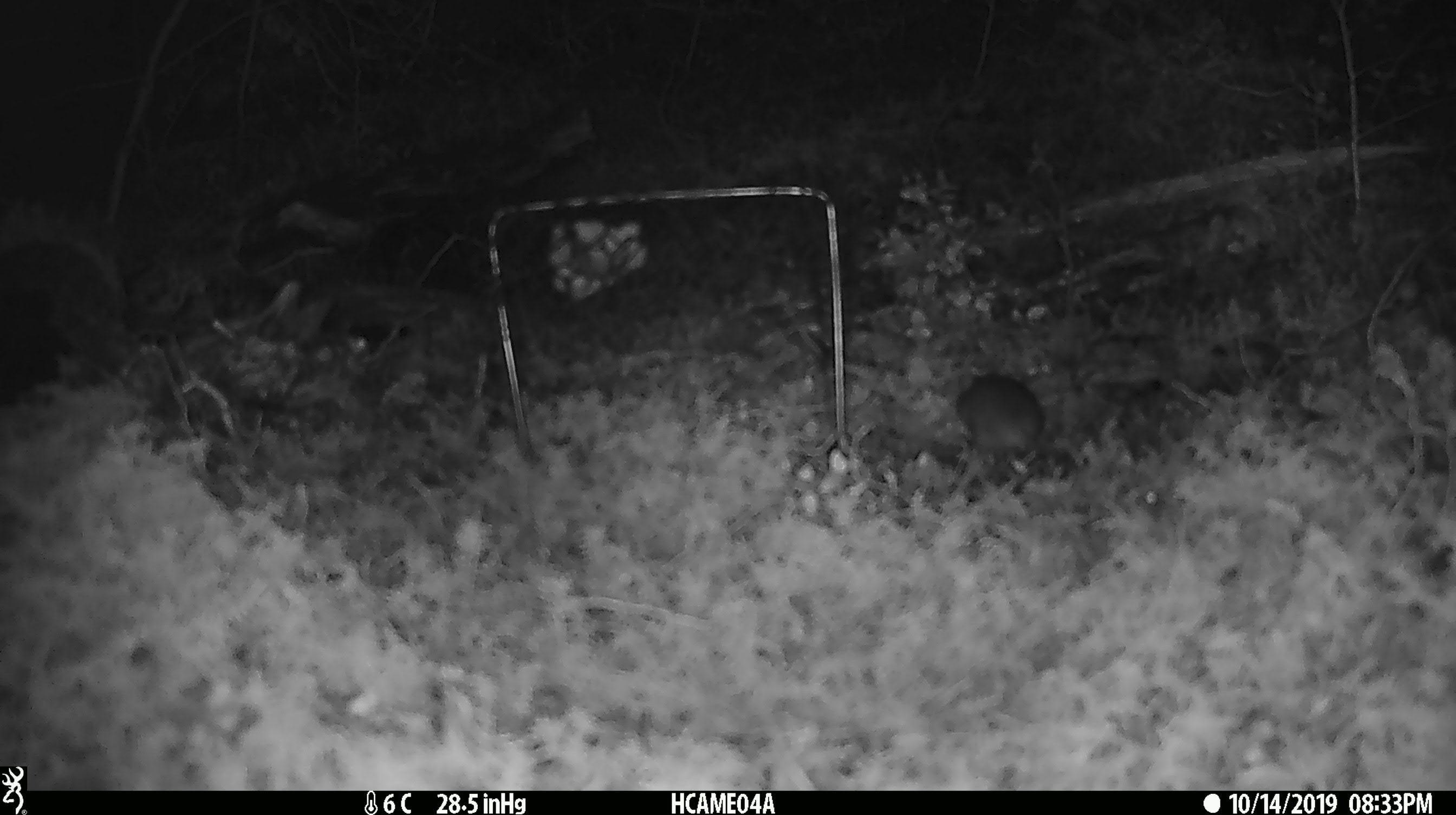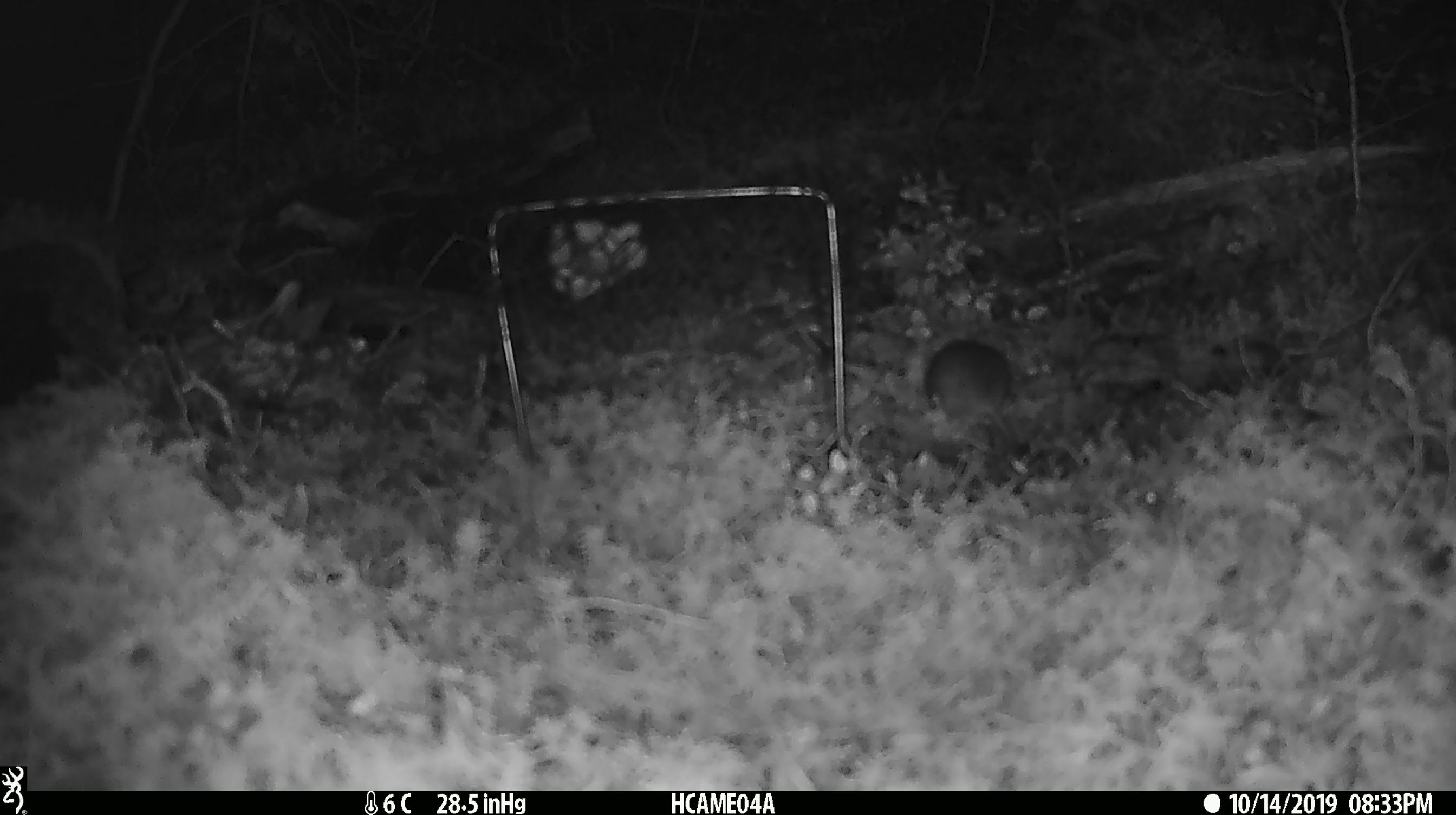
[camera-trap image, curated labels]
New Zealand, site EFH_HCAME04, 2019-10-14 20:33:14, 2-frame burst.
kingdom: Animalia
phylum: Chordata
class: Mammalia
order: Rodentia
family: Muridae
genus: Mus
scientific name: Mus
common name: mouse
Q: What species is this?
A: Mouse (Mus).